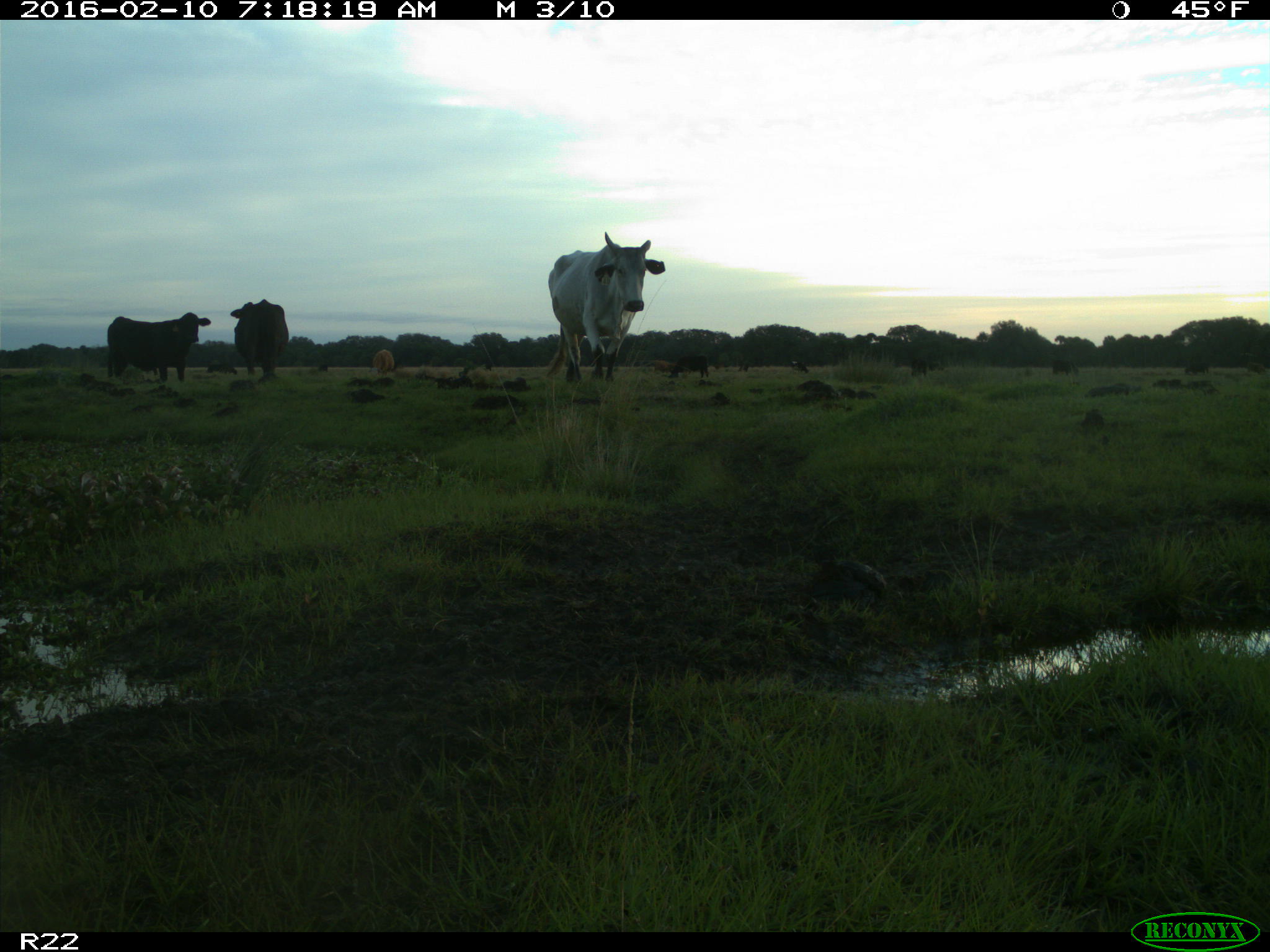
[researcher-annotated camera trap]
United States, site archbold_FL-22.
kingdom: Animalia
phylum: Chordata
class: Mammalia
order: Artiodactyla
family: Bovidae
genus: Bos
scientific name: Bos taurus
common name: domestic cow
Bos taurus (domestic cow).